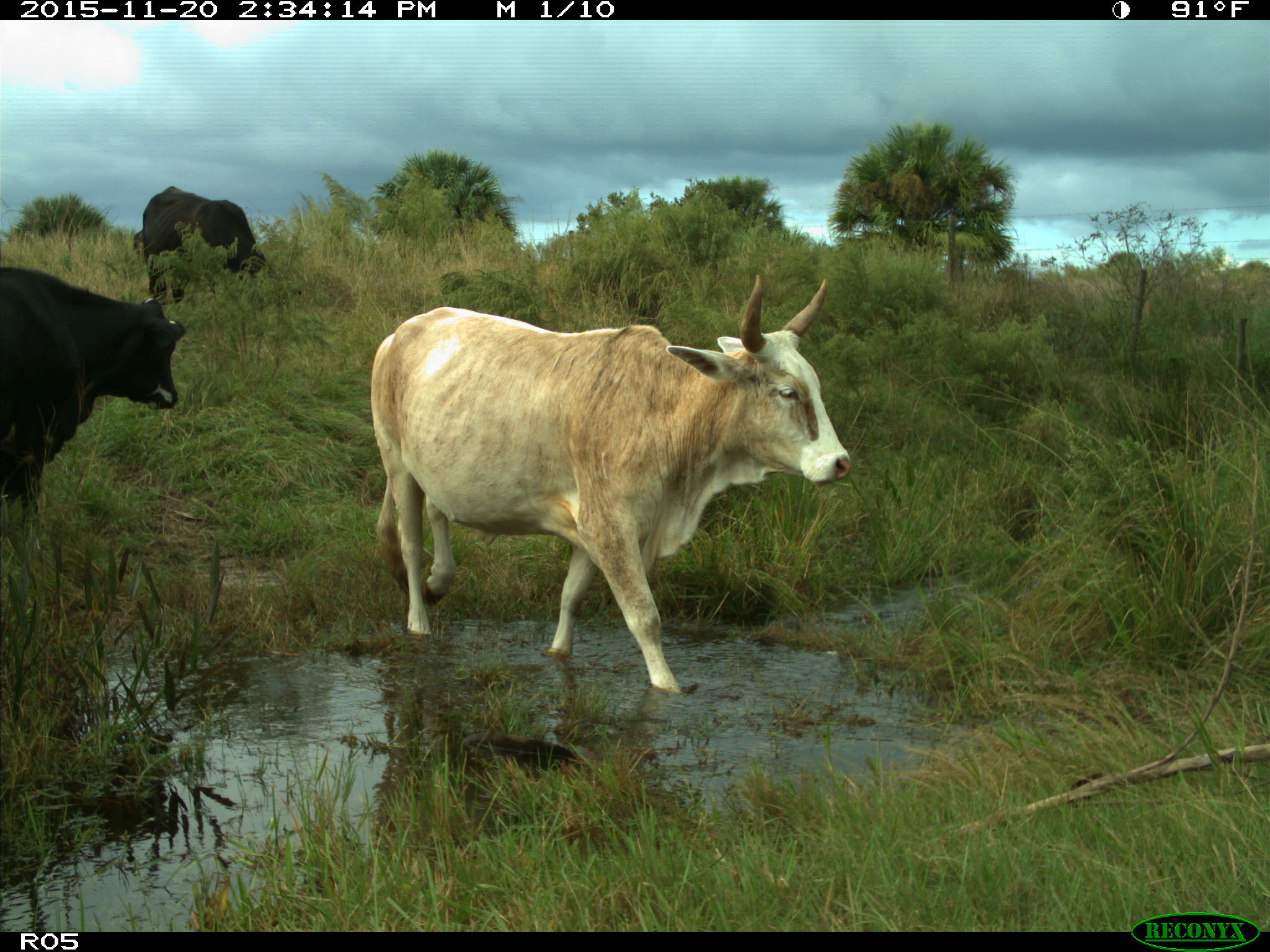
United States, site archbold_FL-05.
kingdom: Animalia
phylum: Chordata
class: Mammalia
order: Artiodactyla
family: Bovidae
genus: Bos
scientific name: Bos taurus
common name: domestic cow